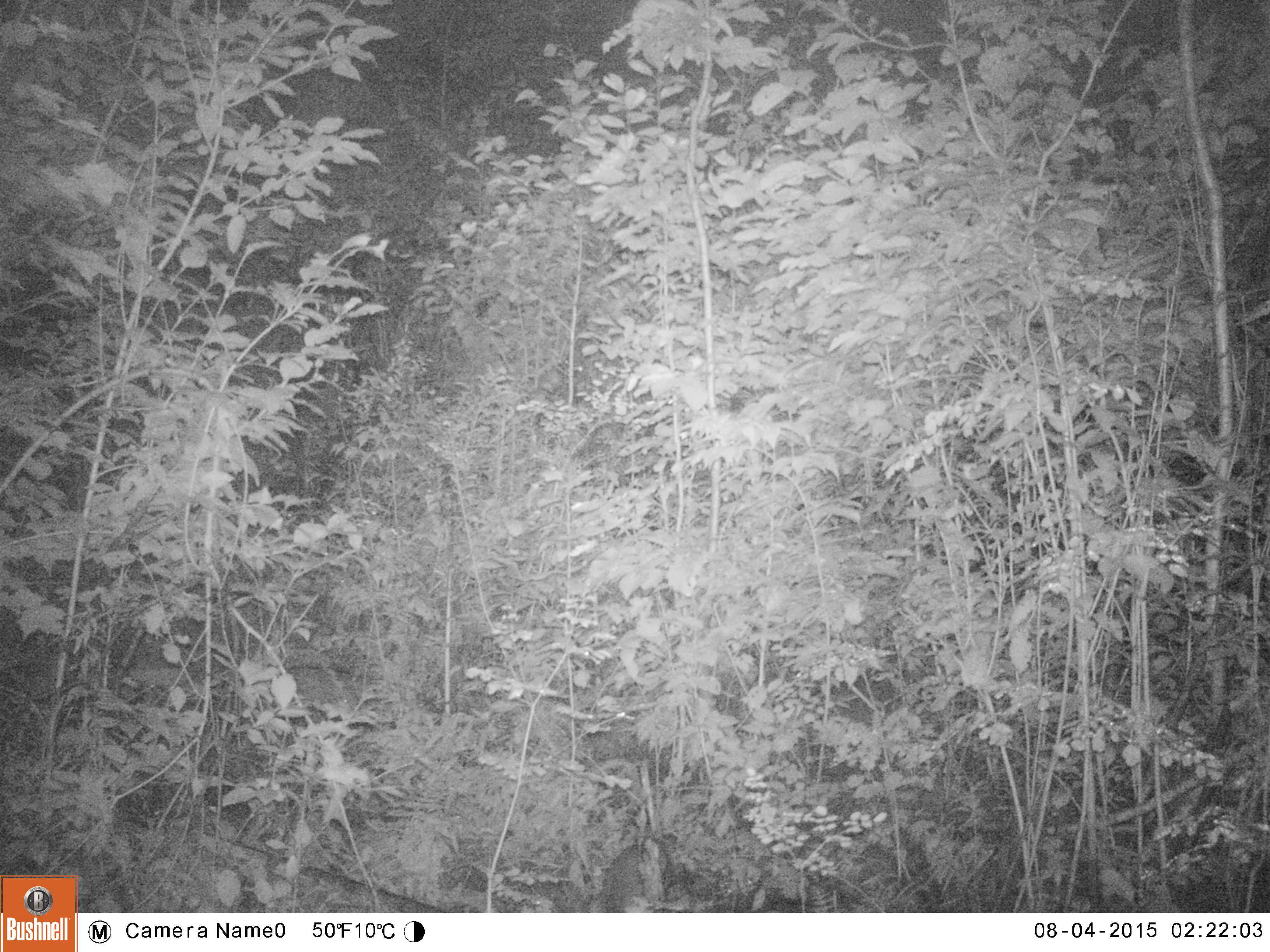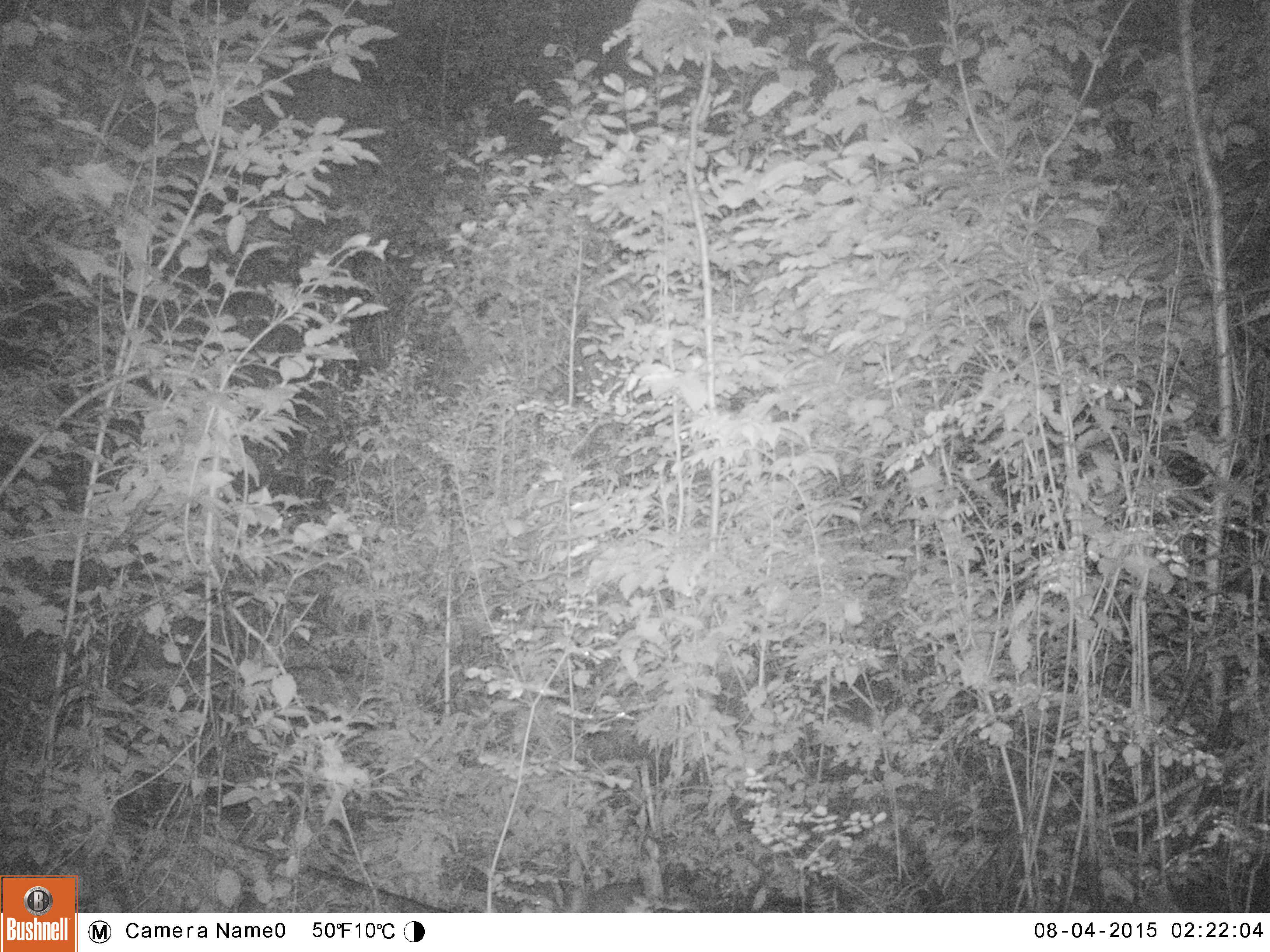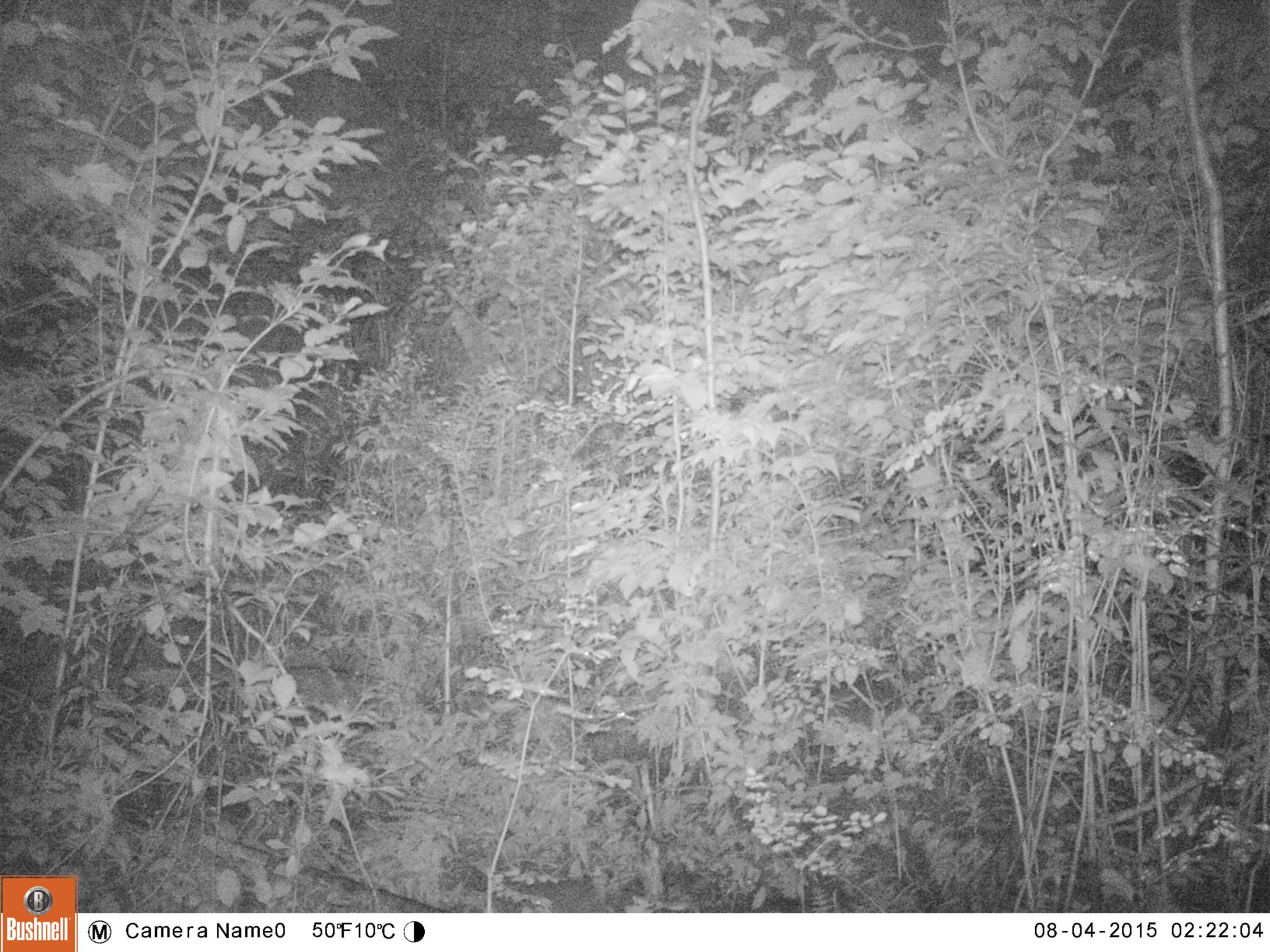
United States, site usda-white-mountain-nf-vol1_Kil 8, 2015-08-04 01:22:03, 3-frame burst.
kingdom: Animalia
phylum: Chordata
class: Mammalia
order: Lagomorpha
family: Leporidae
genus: Lepus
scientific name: Lepus americanus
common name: snowshoe hare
Snowshoe hare (Lepus americanus).